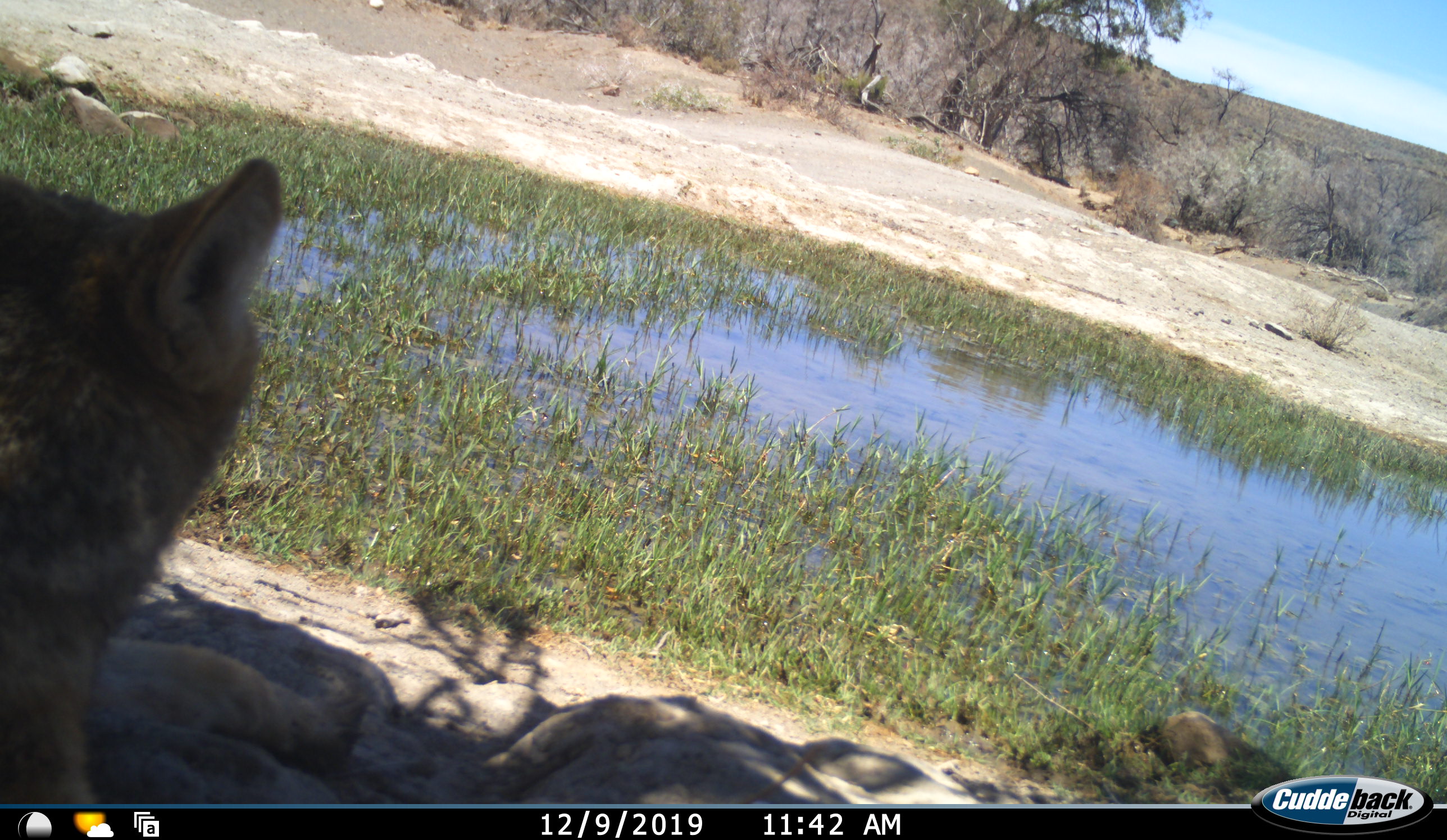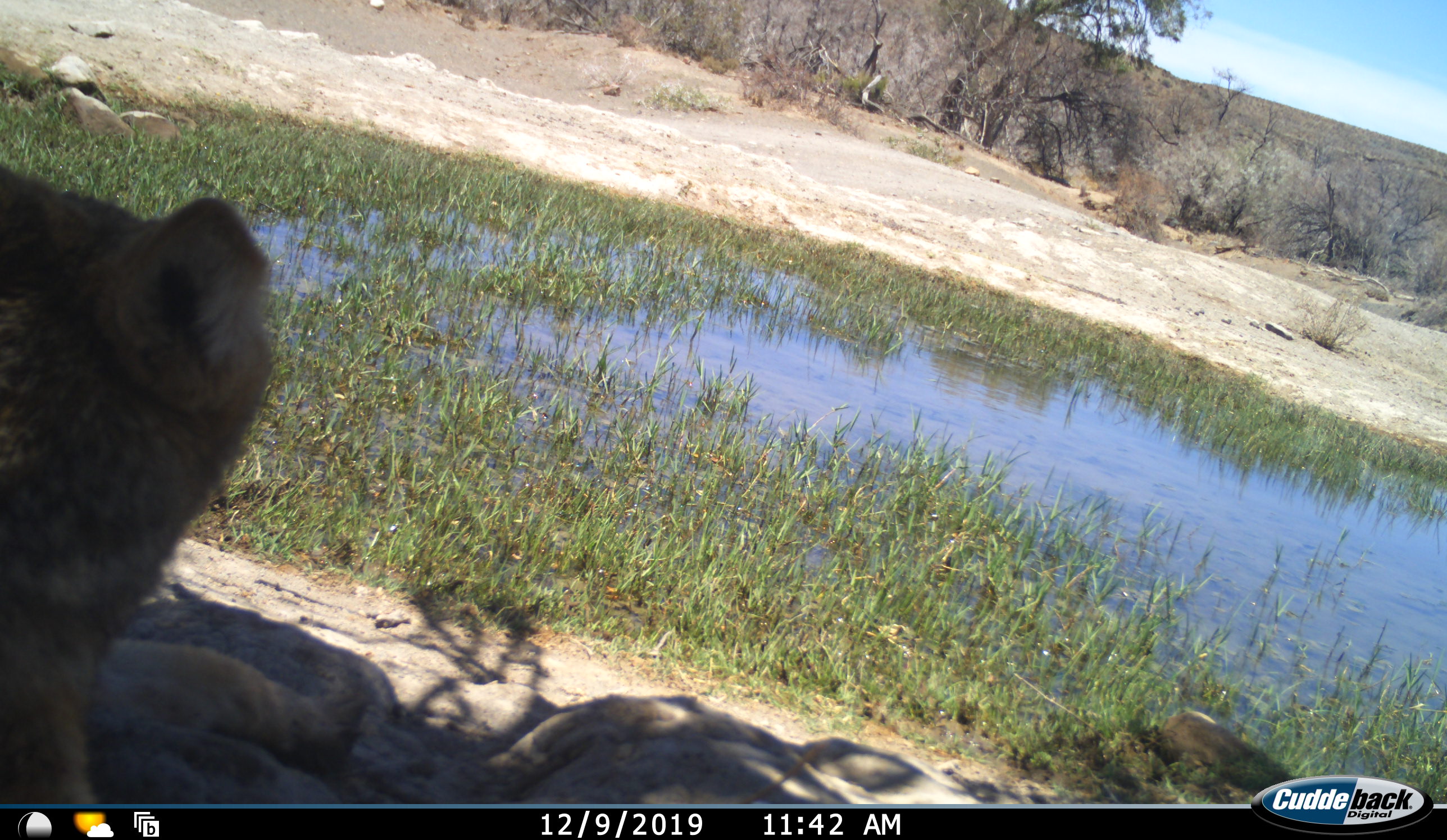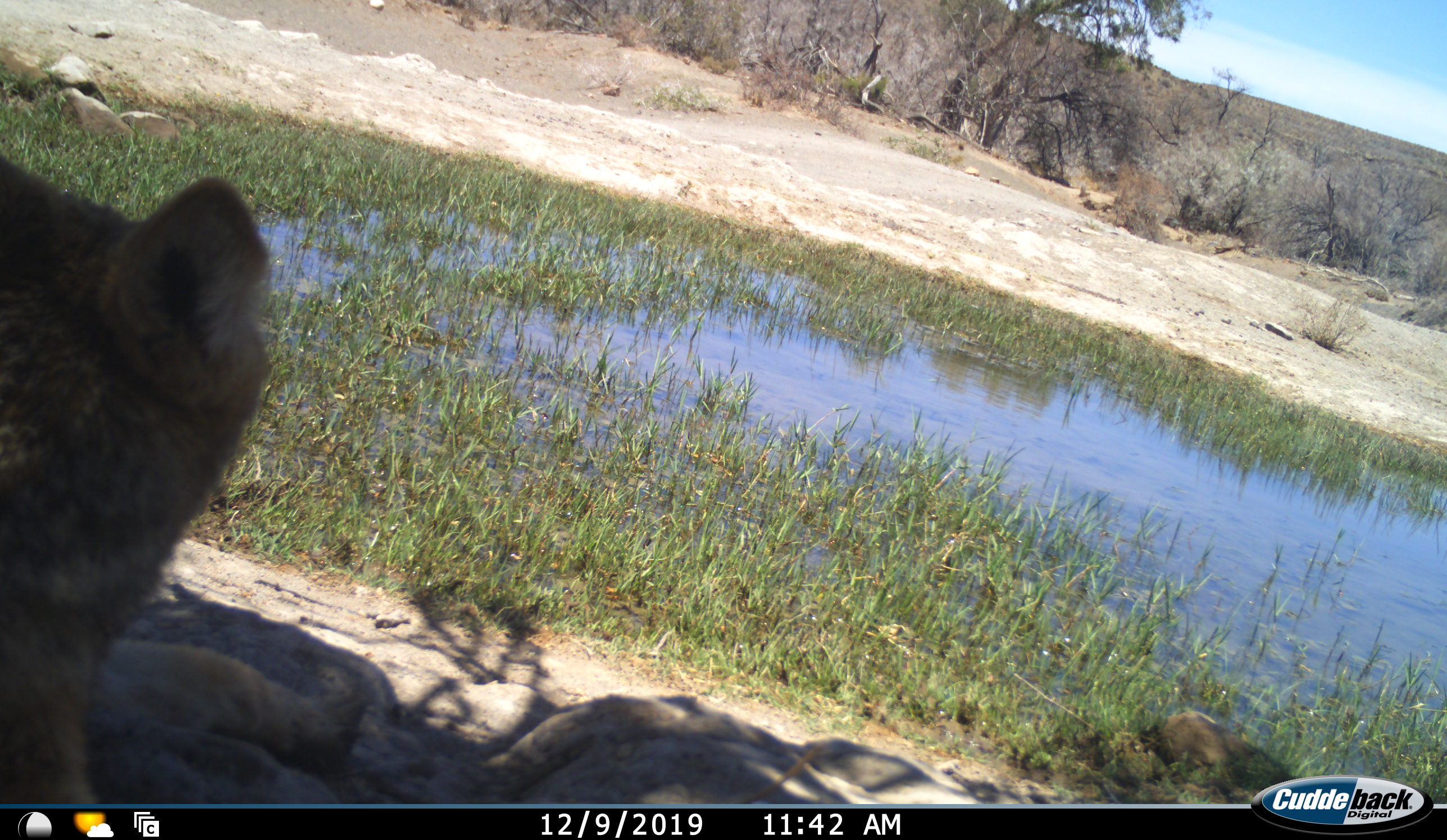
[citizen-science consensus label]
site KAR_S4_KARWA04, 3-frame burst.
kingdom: Animalia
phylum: Chordata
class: Mammalia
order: Carnivora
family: Canidae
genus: Lupulella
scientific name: Lupulella mesomelas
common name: black-backed jackal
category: jackalblackbacked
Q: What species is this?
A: Jackalblackbacked (black-backed jackal) (Lupulella mesomelas).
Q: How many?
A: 1.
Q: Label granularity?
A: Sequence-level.